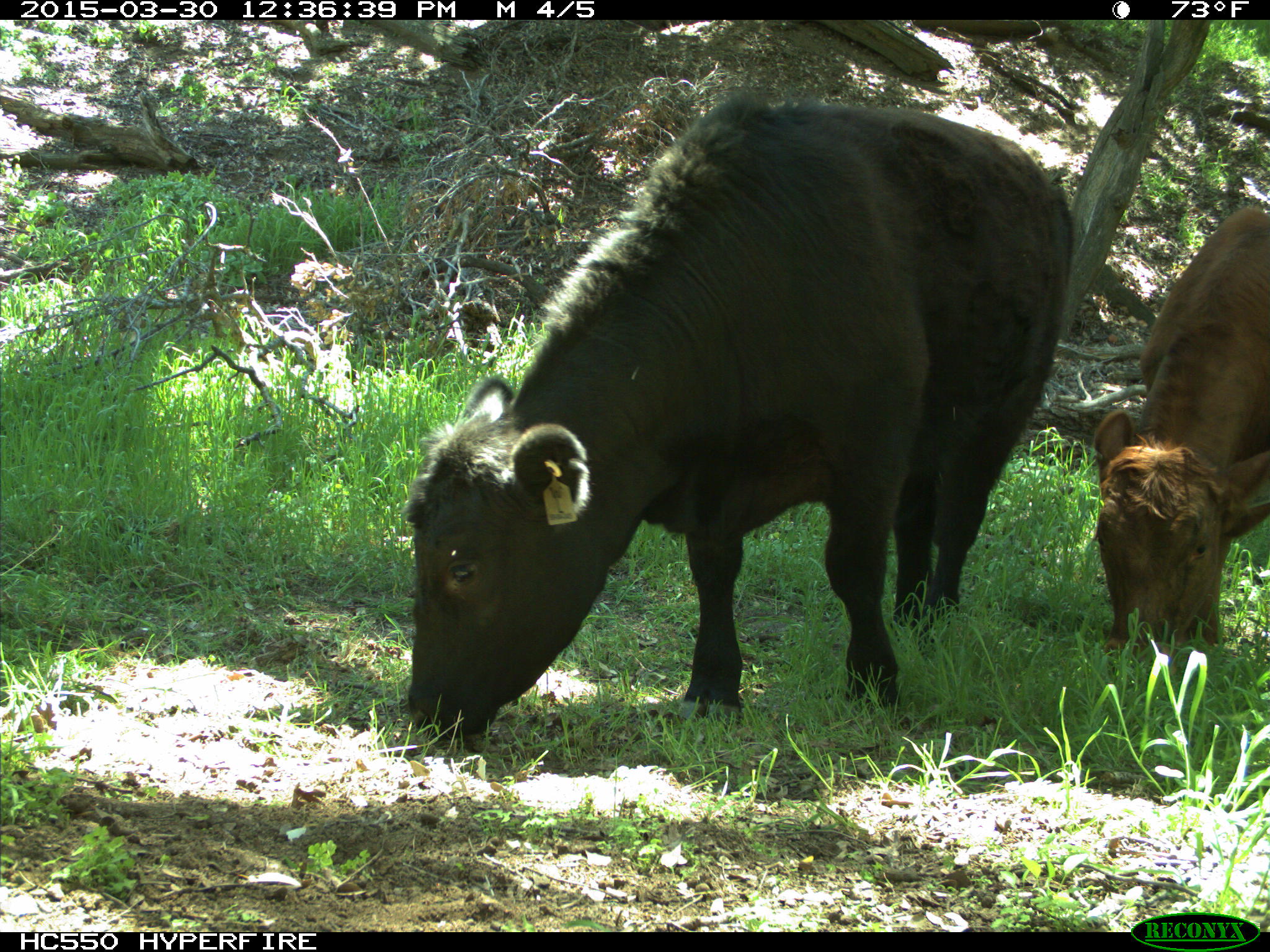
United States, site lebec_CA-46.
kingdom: Animalia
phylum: Chordata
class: Mammalia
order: Artiodactyla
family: Bovidae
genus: Bos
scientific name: Bos taurus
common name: domestic cow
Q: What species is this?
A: Bos taurus (domestic cow).